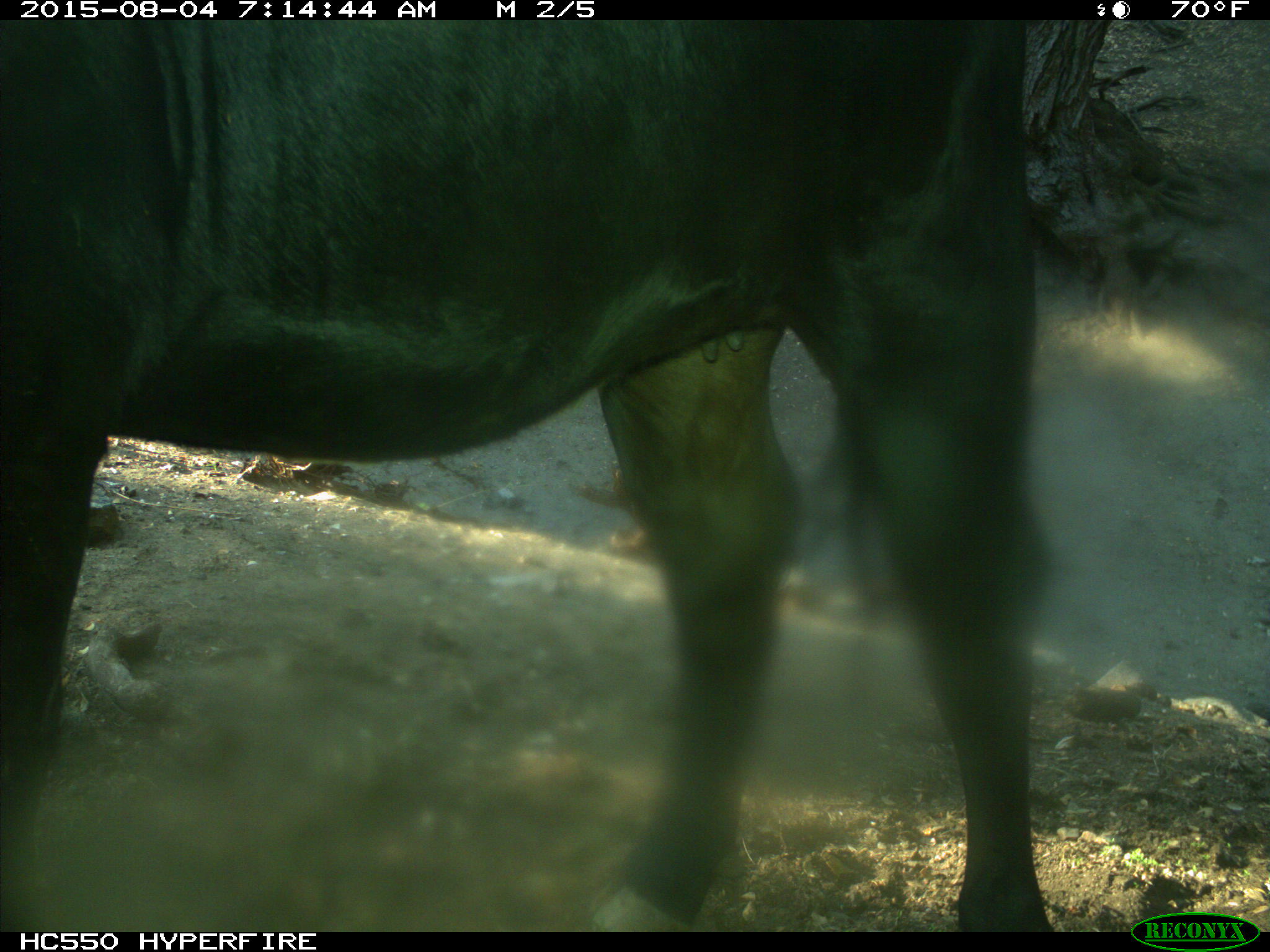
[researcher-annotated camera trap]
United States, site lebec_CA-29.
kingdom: Animalia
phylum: Chordata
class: Mammalia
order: Artiodactyla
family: Bovidae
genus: Bos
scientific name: Bos taurus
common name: domestic cow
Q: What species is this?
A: Bos taurus (domestic cow).